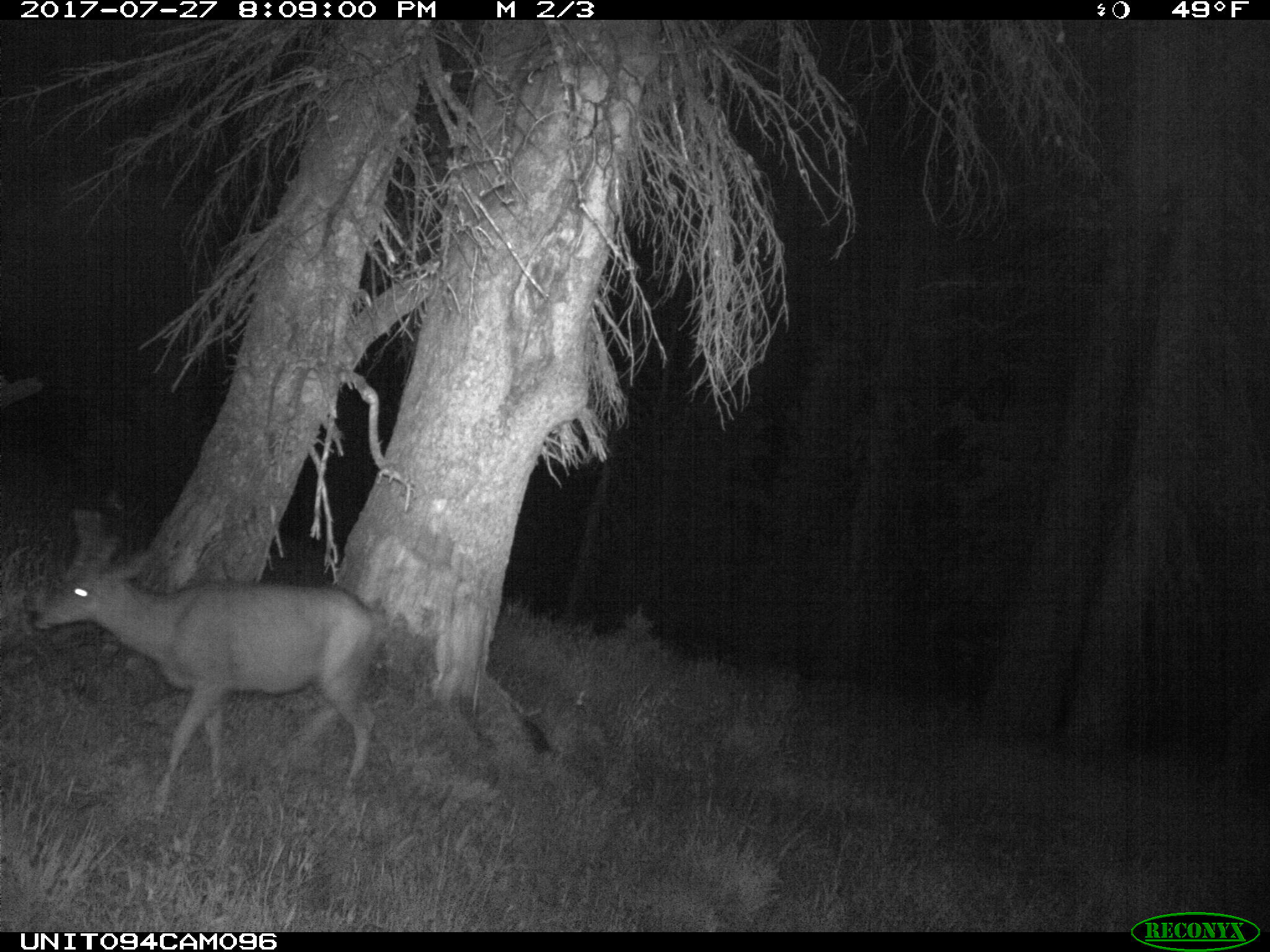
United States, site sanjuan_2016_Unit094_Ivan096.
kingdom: Animalia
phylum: Chordata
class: Mammalia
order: Artiodactyla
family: Cervidae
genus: Odocoileus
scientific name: Odocoileus hemionus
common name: mule deer